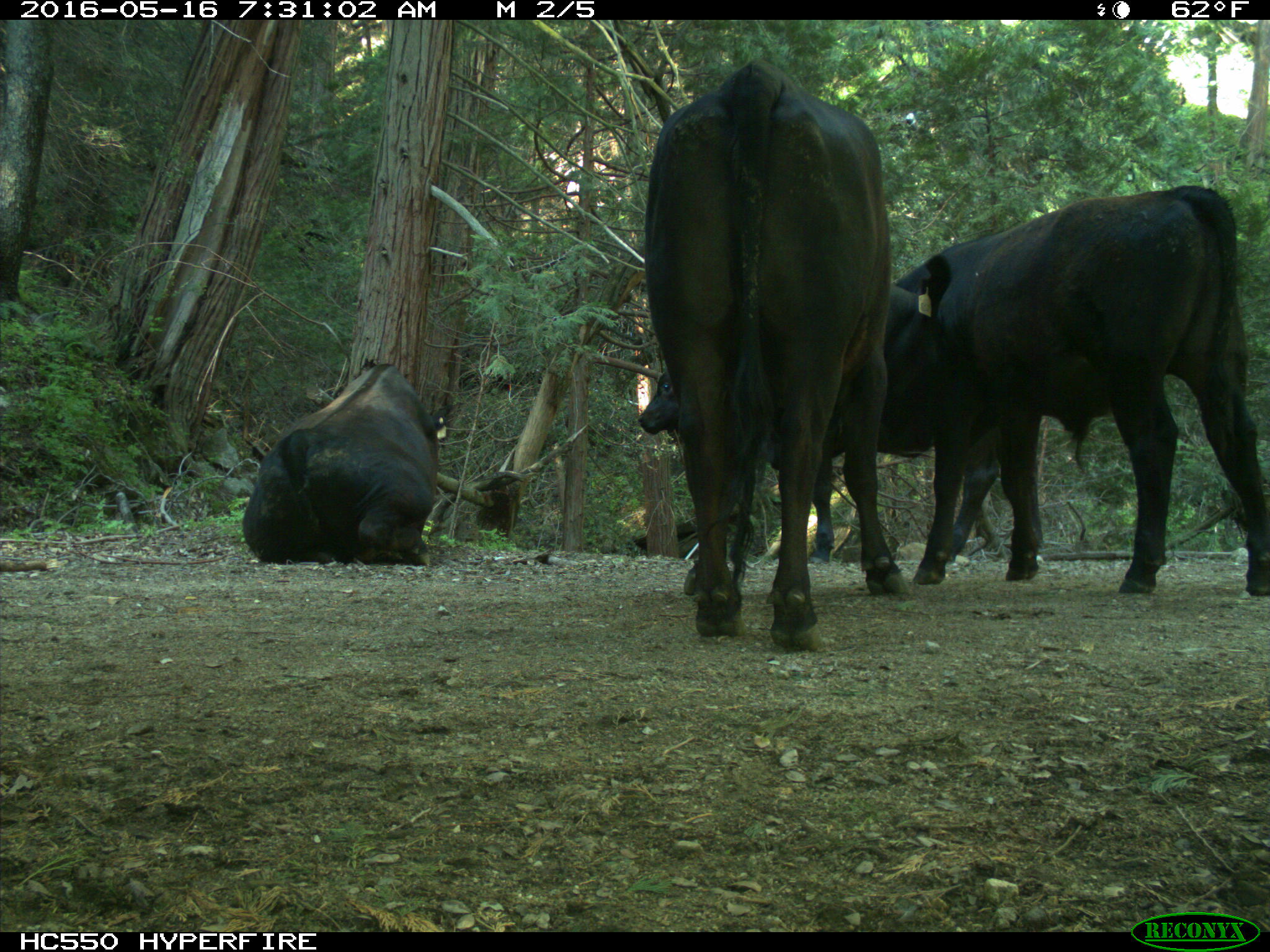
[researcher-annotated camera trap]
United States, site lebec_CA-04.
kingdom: Animalia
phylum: Chordata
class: Mammalia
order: Artiodactyla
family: Bovidae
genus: Bos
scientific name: Bos taurus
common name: domestic cow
Bos taurus (domestic cow).